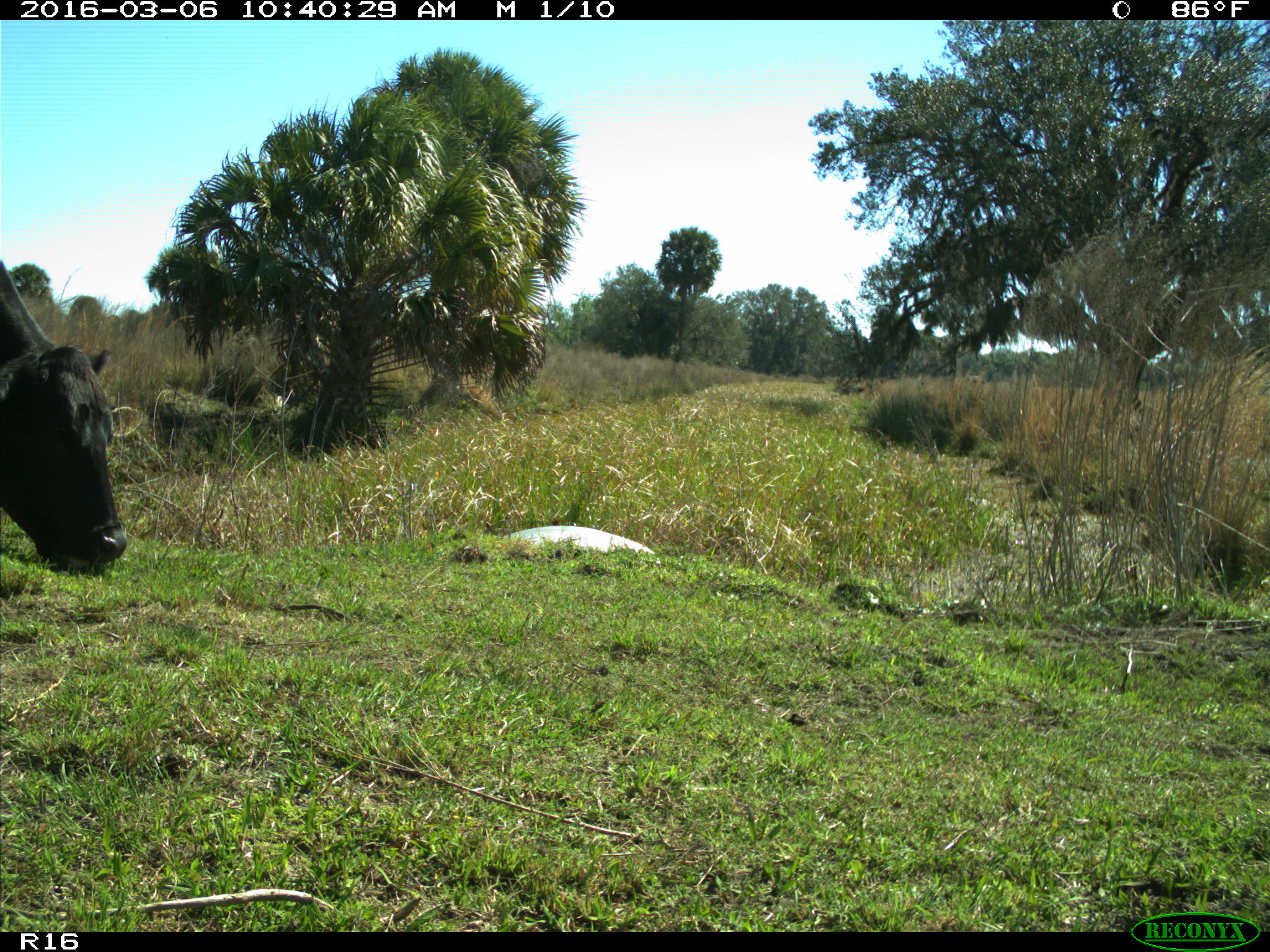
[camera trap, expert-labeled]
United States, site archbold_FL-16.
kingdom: Animalia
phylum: Chordata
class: Mammalia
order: Artiodactyla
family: Bovidae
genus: Bos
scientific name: Bos taurus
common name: domestic cow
Bos taurus (domestic cow).